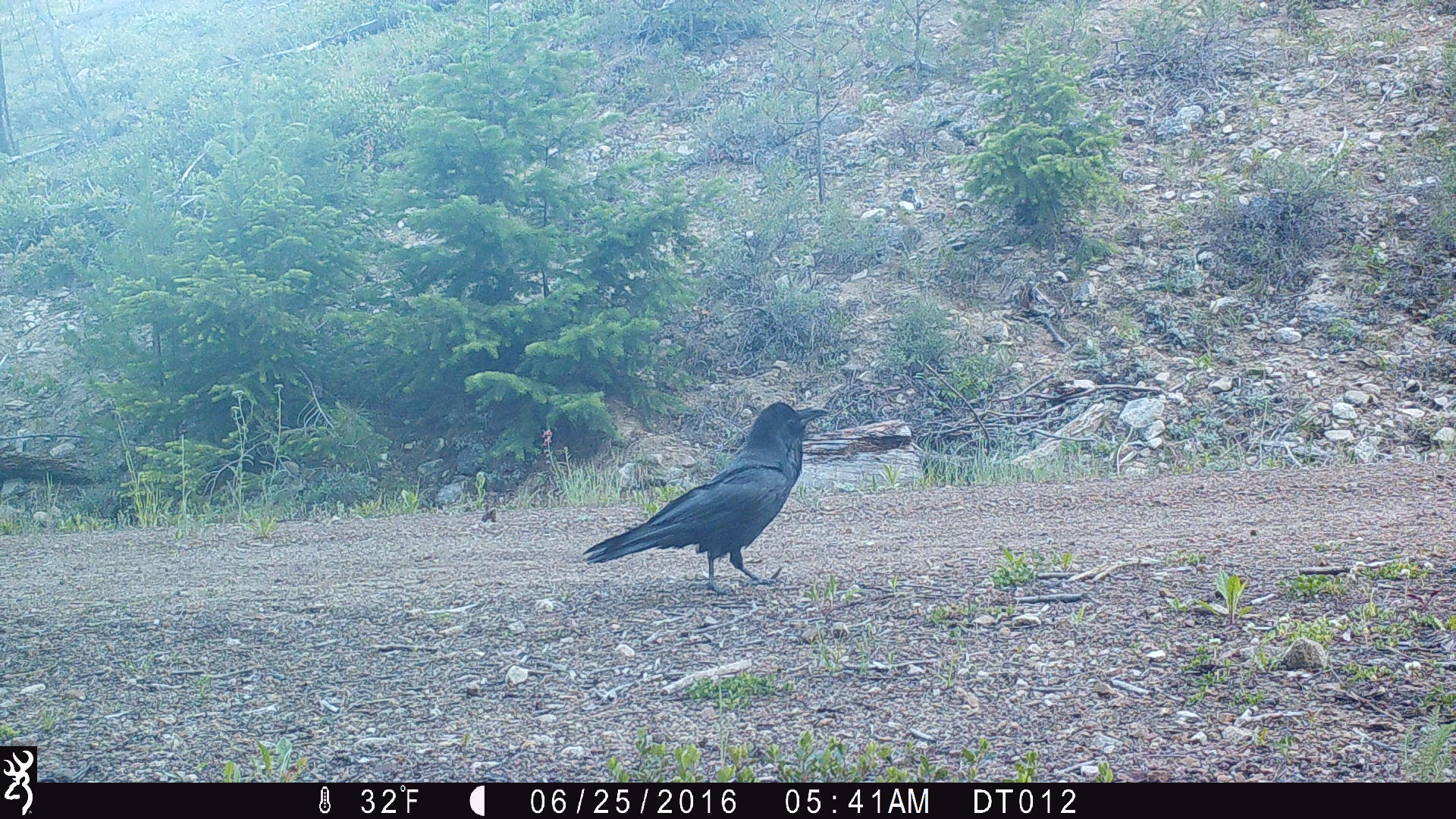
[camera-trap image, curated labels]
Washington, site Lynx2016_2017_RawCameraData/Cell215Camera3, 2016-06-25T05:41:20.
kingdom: Animalia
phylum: Chordata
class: Aves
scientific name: Aves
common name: birds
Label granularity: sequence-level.